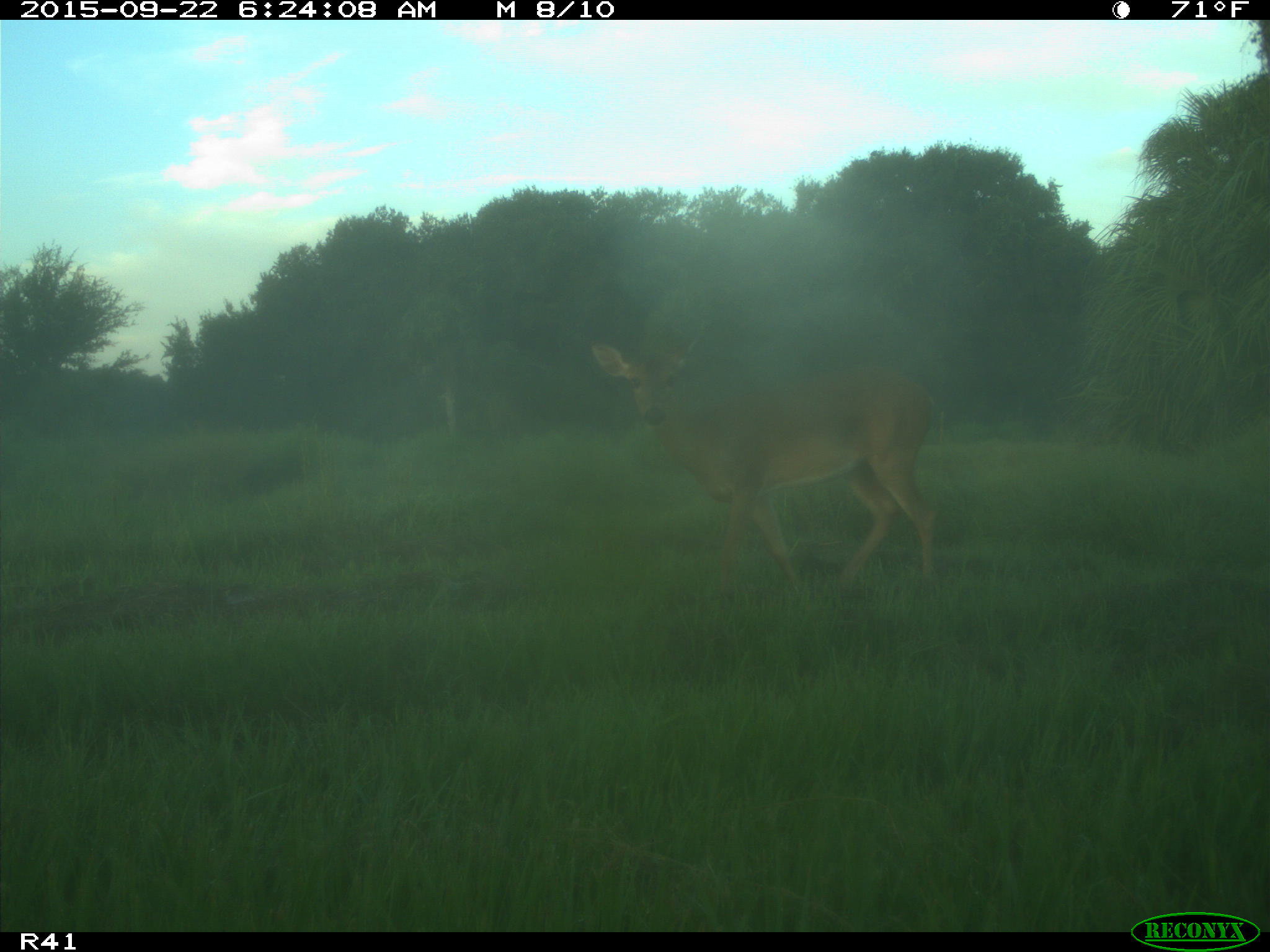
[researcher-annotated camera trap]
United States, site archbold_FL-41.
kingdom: Animalia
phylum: Chordata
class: Mammalia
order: Artiodactyla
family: Cervidae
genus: Odocoileus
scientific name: Odocoileus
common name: deer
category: unidentified deer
Unidentified deer (deer) (Odocoileus).